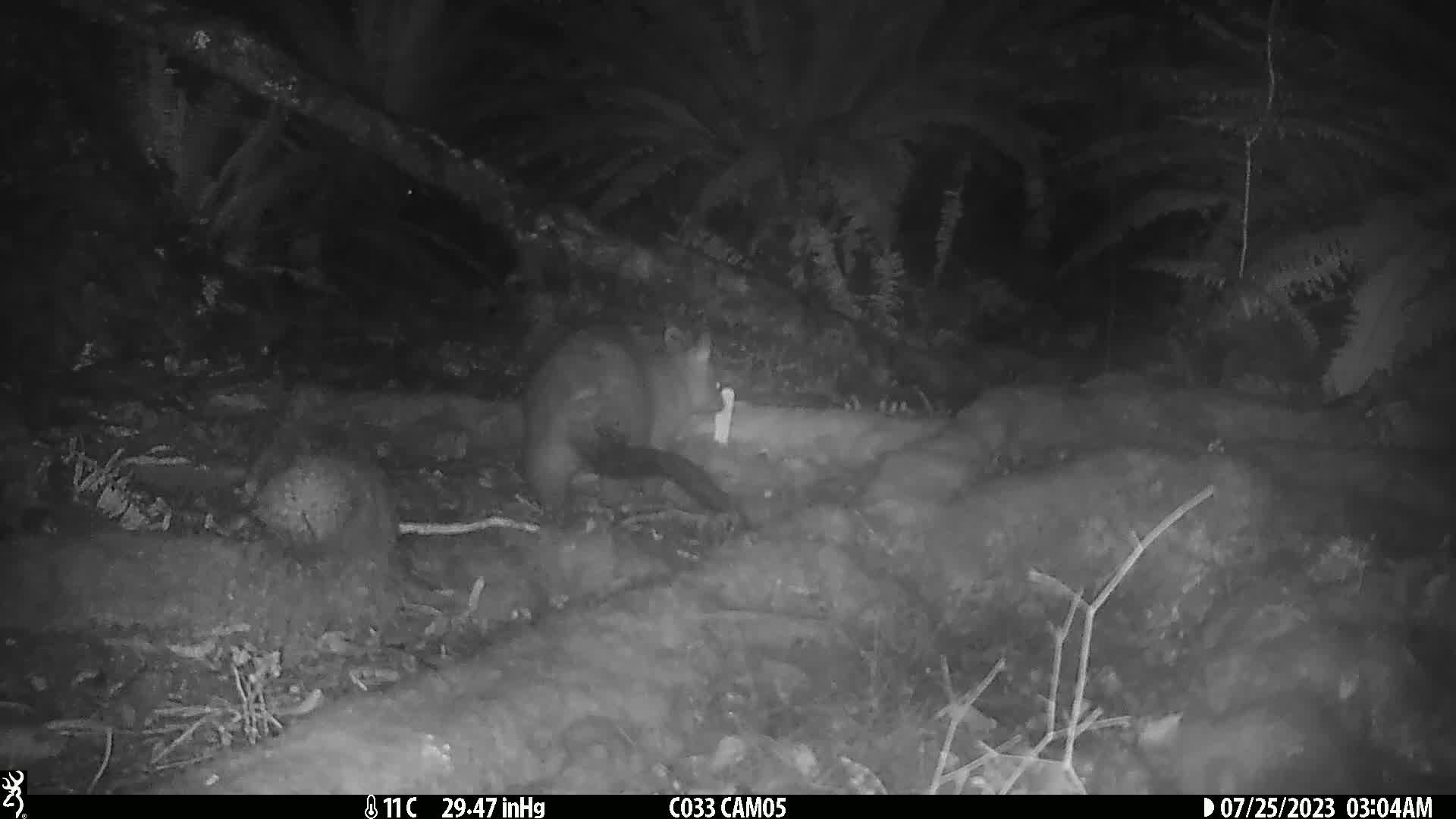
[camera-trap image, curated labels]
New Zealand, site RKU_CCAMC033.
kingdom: Animalia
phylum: Chordata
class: Mammalia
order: Diprotodontia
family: Phalangeridae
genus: Trichosurus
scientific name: Trichosurus vulpecula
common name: common brushtail possum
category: possum